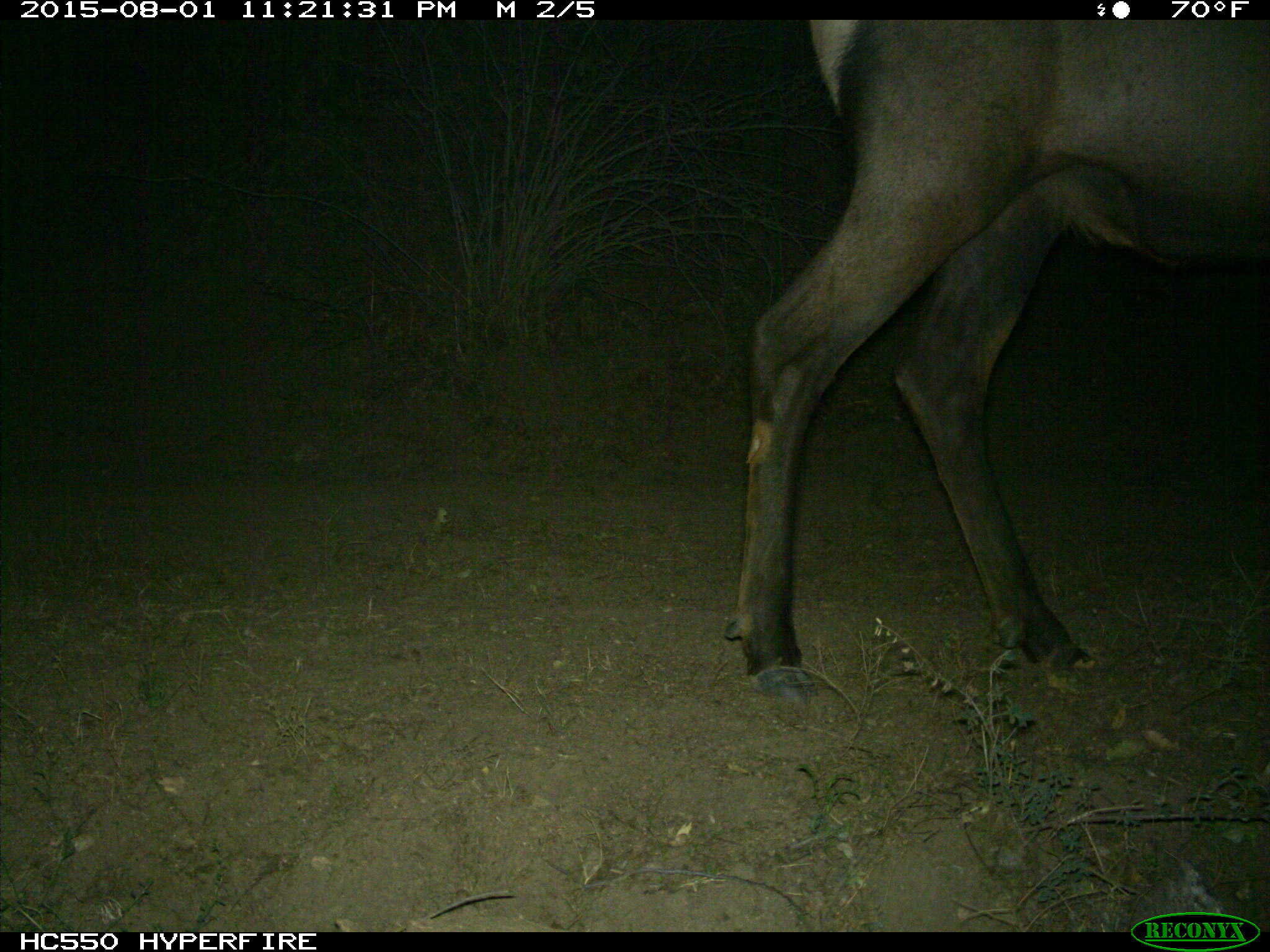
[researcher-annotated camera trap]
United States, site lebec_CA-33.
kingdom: Animalia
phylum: Chordata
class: Mammalia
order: Artiodactyla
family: Cervidae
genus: Cervus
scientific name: Cervus canadensis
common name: elk